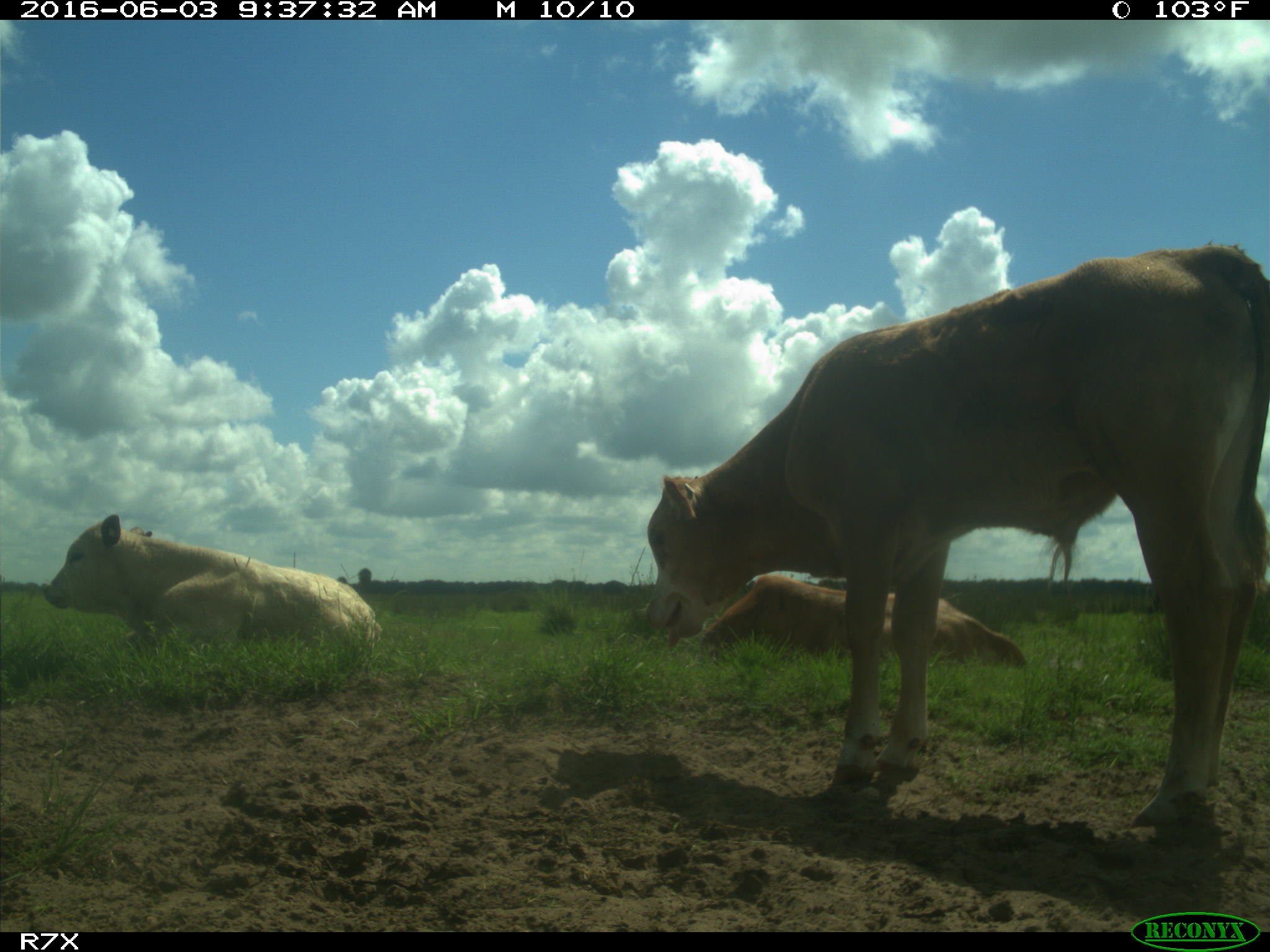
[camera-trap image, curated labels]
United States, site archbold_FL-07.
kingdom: Animalia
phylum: Chordata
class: Mammalia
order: Artiodactyla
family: Bovidae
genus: Bos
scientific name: Bos taurus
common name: domestic cow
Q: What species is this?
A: Bos taurus (domestic cow).